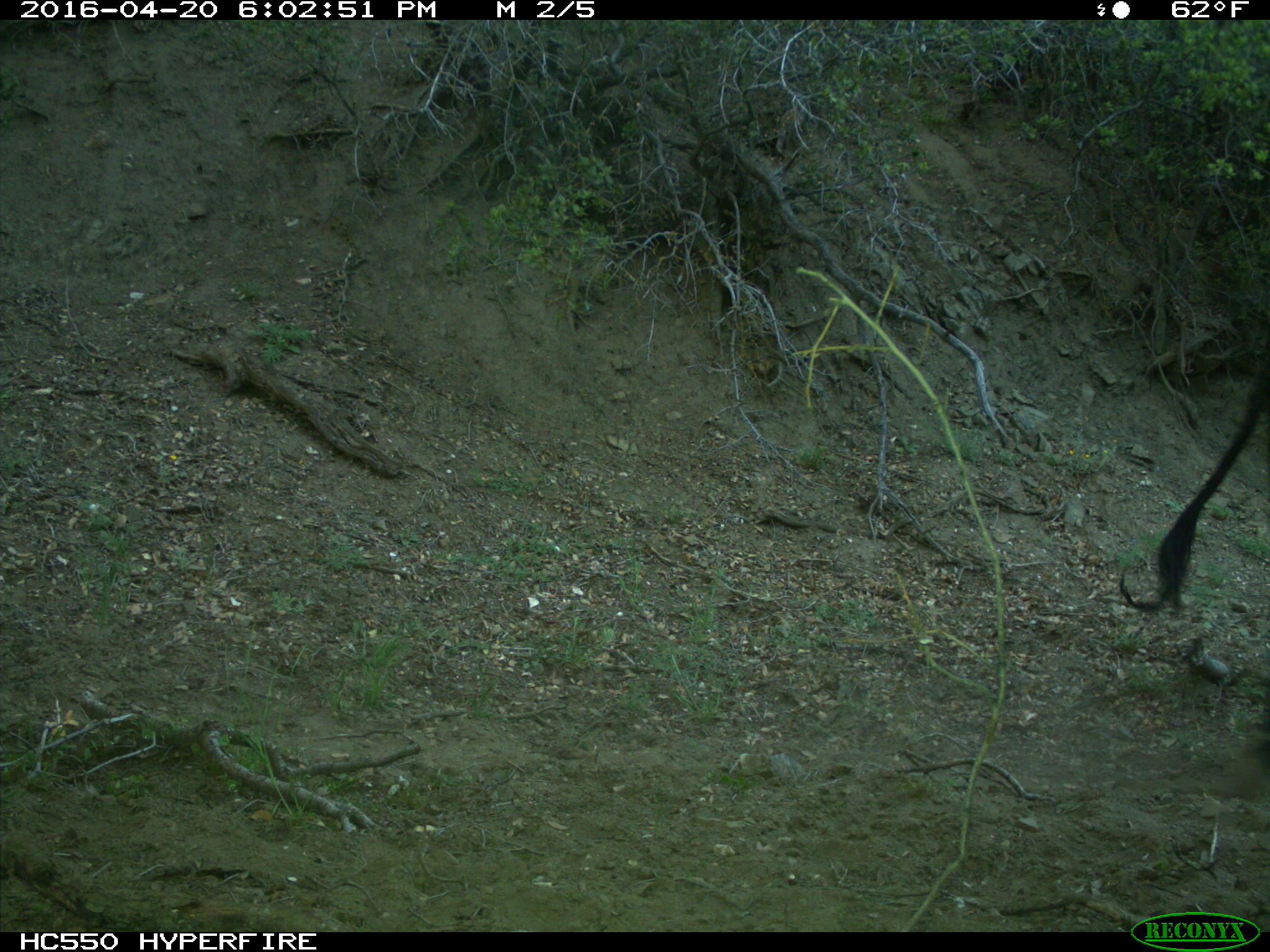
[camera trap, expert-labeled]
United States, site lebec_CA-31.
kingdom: Animalia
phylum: Chordata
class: Mammalia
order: Artiodactyla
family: Bovidae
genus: Bos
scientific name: Bos taurus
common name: domestic cow